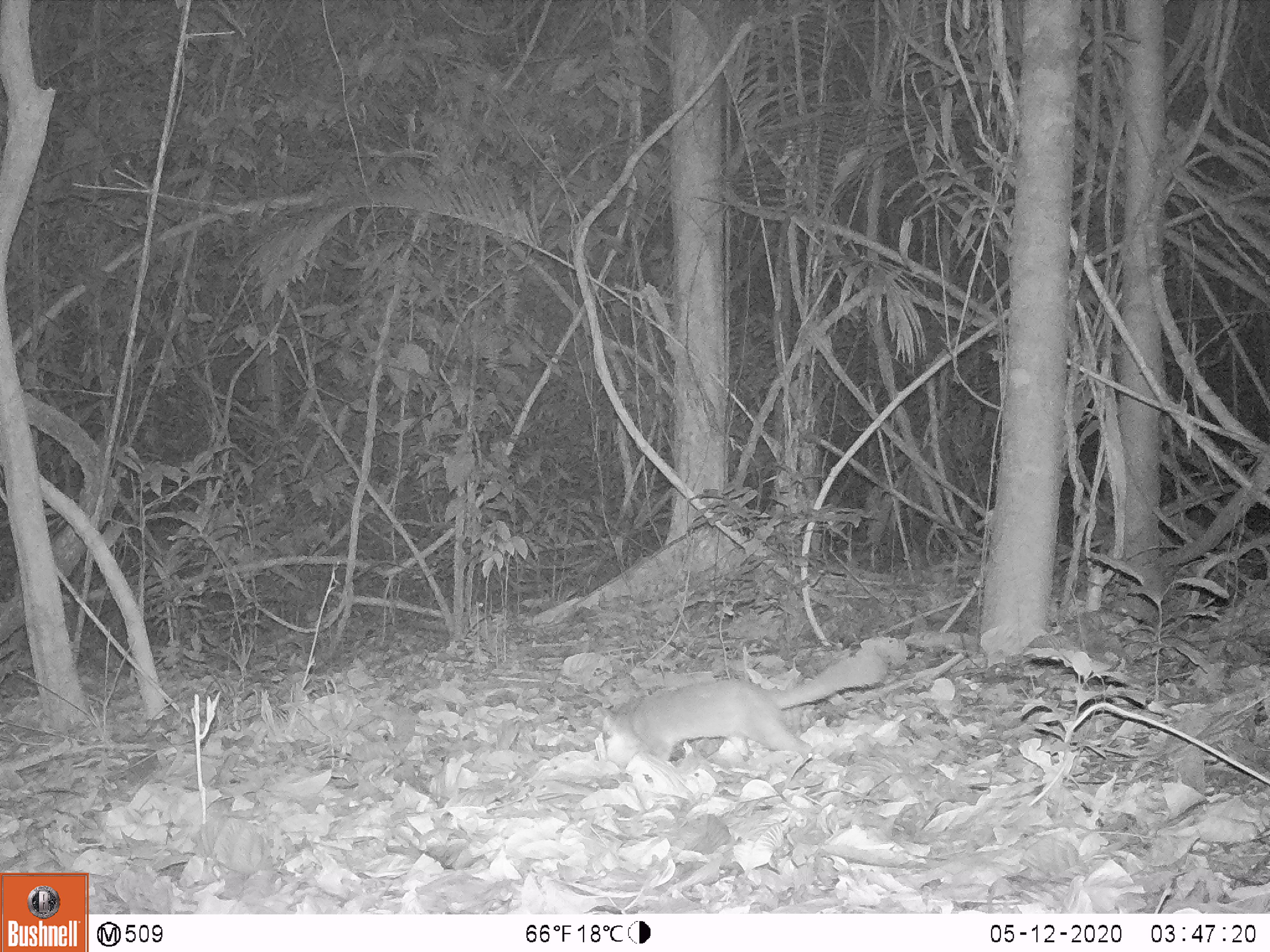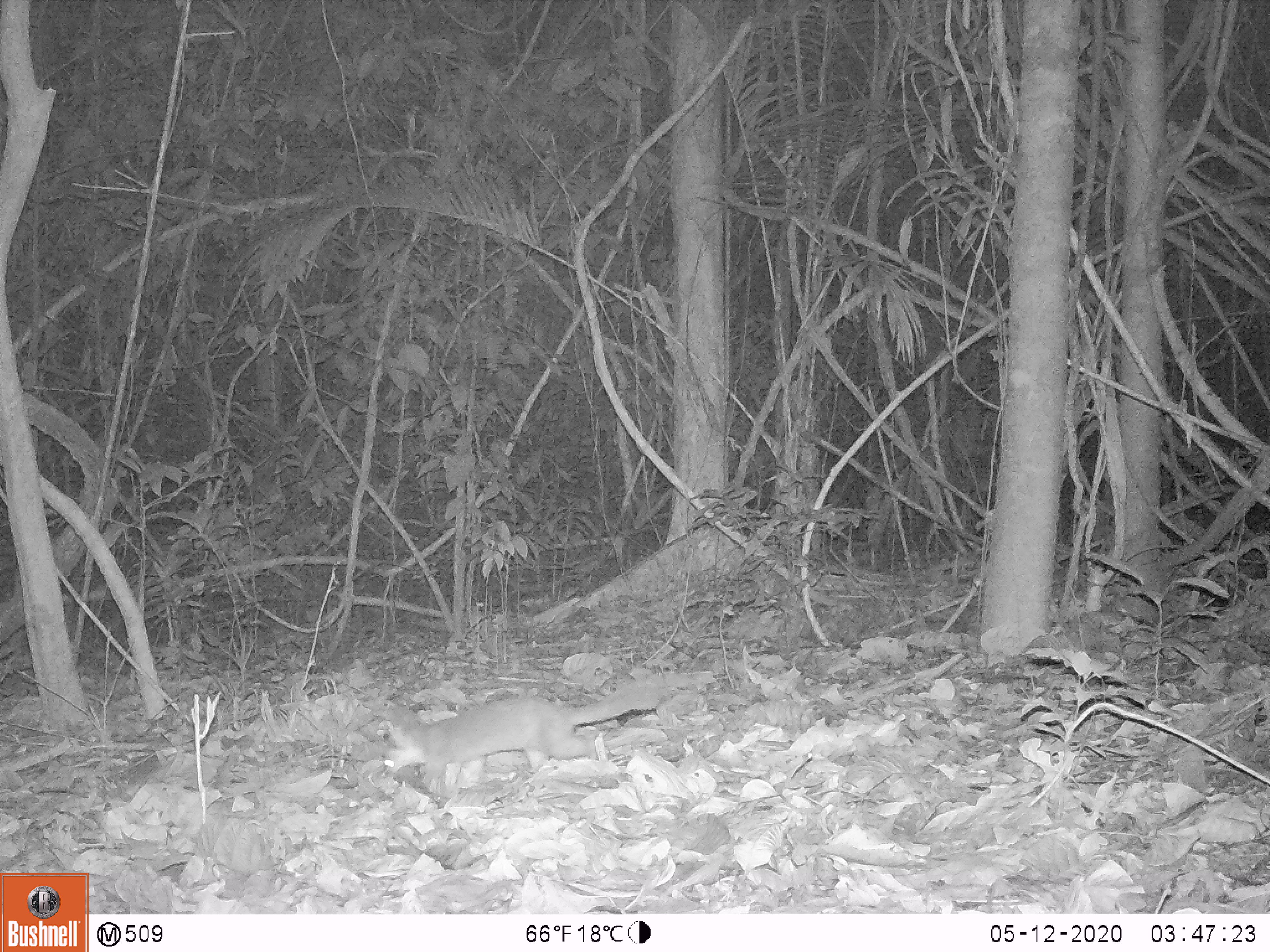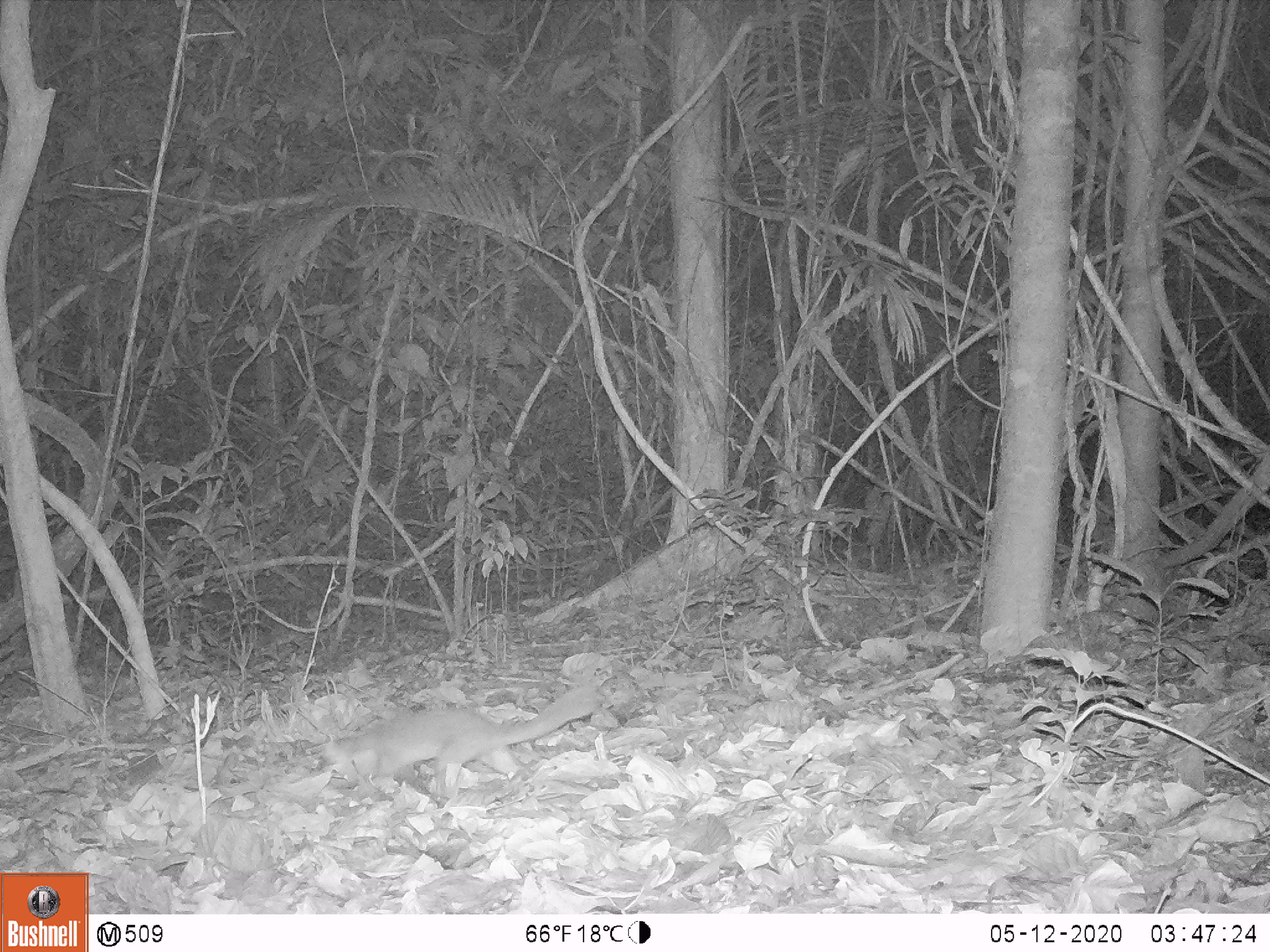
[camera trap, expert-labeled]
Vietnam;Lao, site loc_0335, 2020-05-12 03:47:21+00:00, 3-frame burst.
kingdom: Animalia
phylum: Chordata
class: Mammalia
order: Carnivora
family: Mustelidae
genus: Melogale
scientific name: Melogale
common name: ferret badger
Ferret badger (Melogale). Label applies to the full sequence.